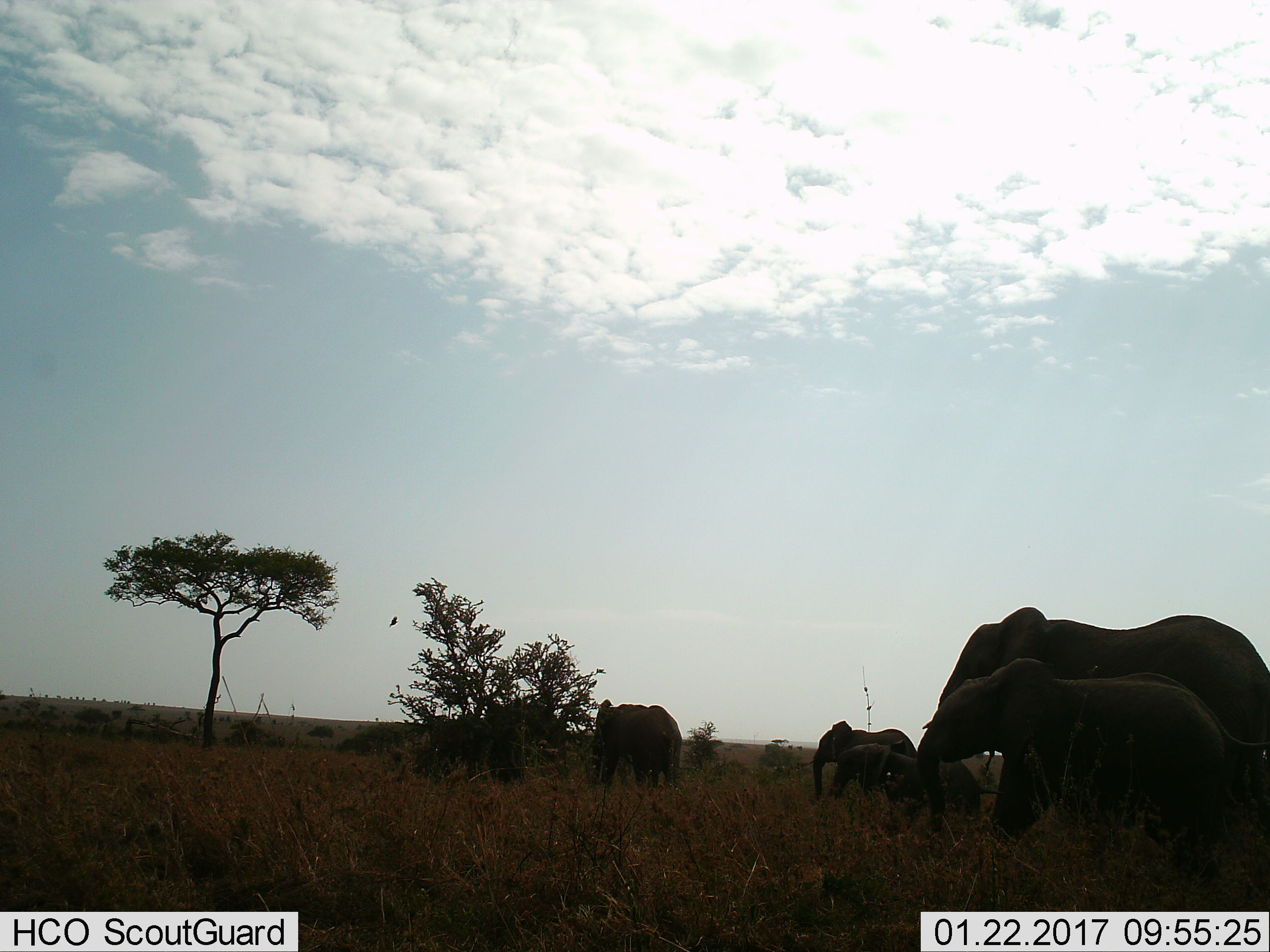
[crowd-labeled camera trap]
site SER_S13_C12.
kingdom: Animalia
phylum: Chordata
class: Mammalia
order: Proboscidea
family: Elephantidae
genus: Loxodonta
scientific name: Loxodonta africana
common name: african bush elephant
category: elephant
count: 5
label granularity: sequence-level